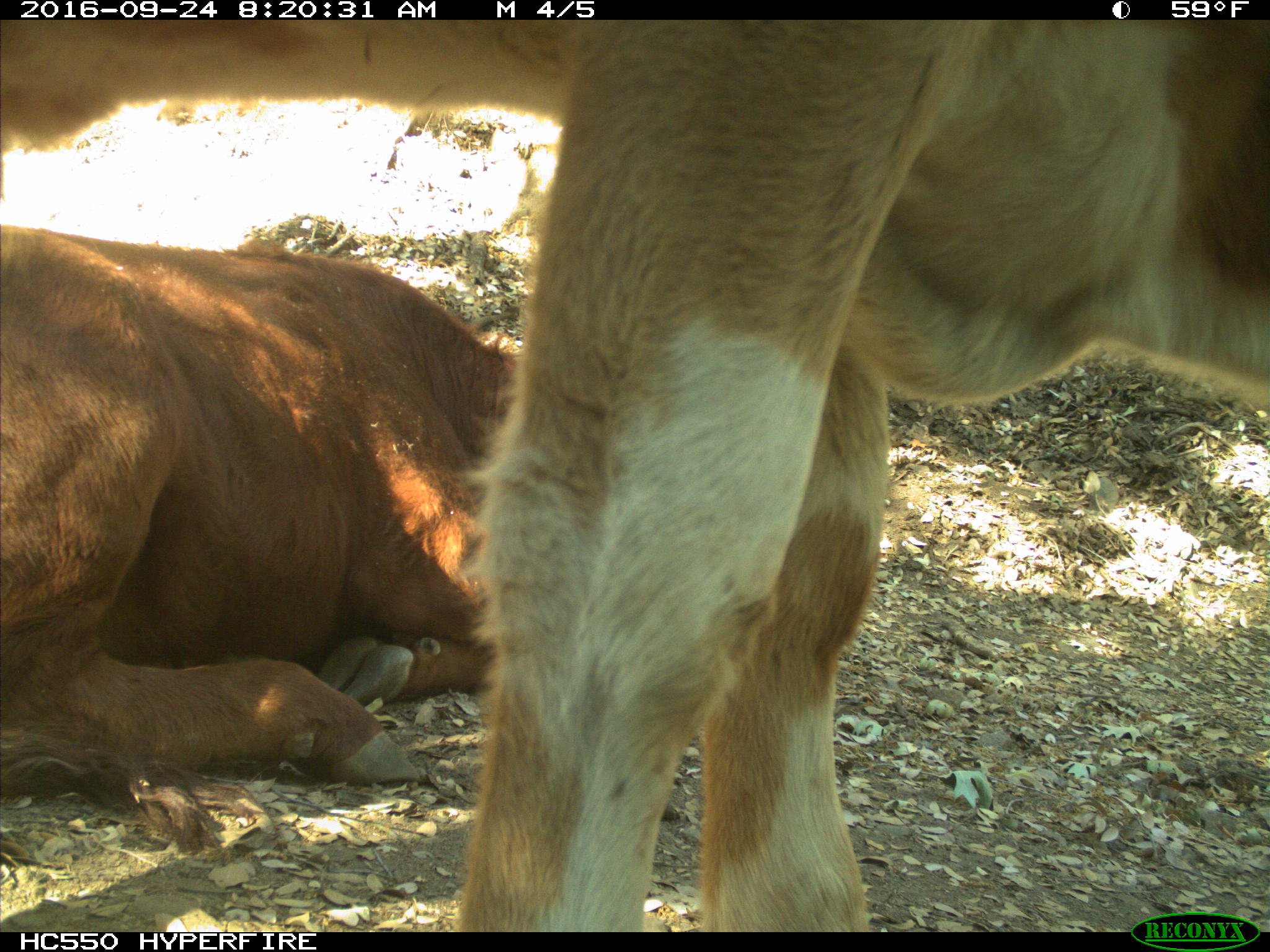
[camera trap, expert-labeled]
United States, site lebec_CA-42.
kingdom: Animalia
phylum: Chordata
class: Mammalia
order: Artiodactyla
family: Bovidae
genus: Bos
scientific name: Bos taurus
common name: domestic cow